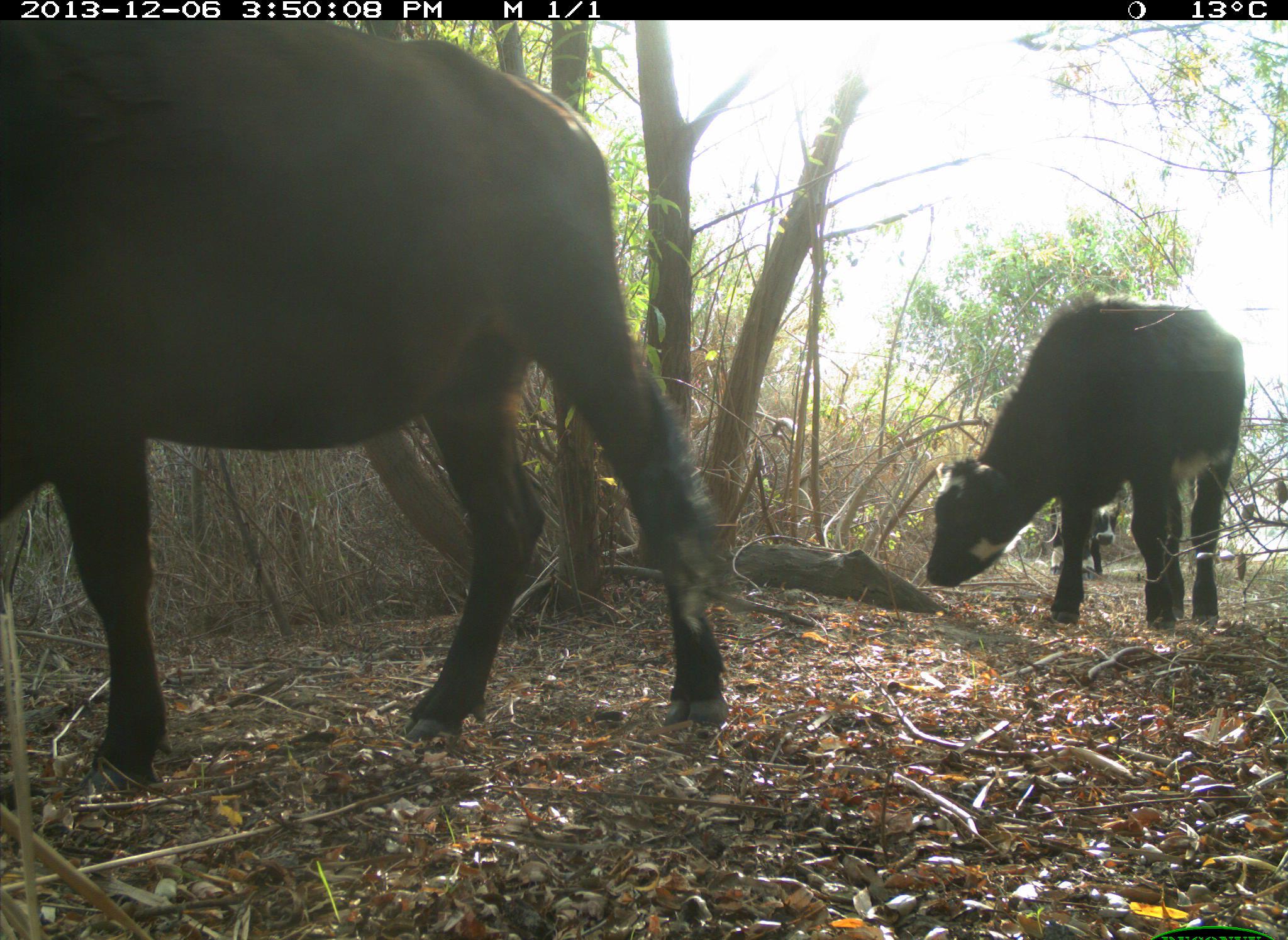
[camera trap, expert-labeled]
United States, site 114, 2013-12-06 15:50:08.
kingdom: Animalia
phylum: Chordata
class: Mammalia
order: Artiodactyla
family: Bovidae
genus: Bos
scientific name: Bos taurus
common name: cow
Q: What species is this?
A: Cow (Bos taurus).